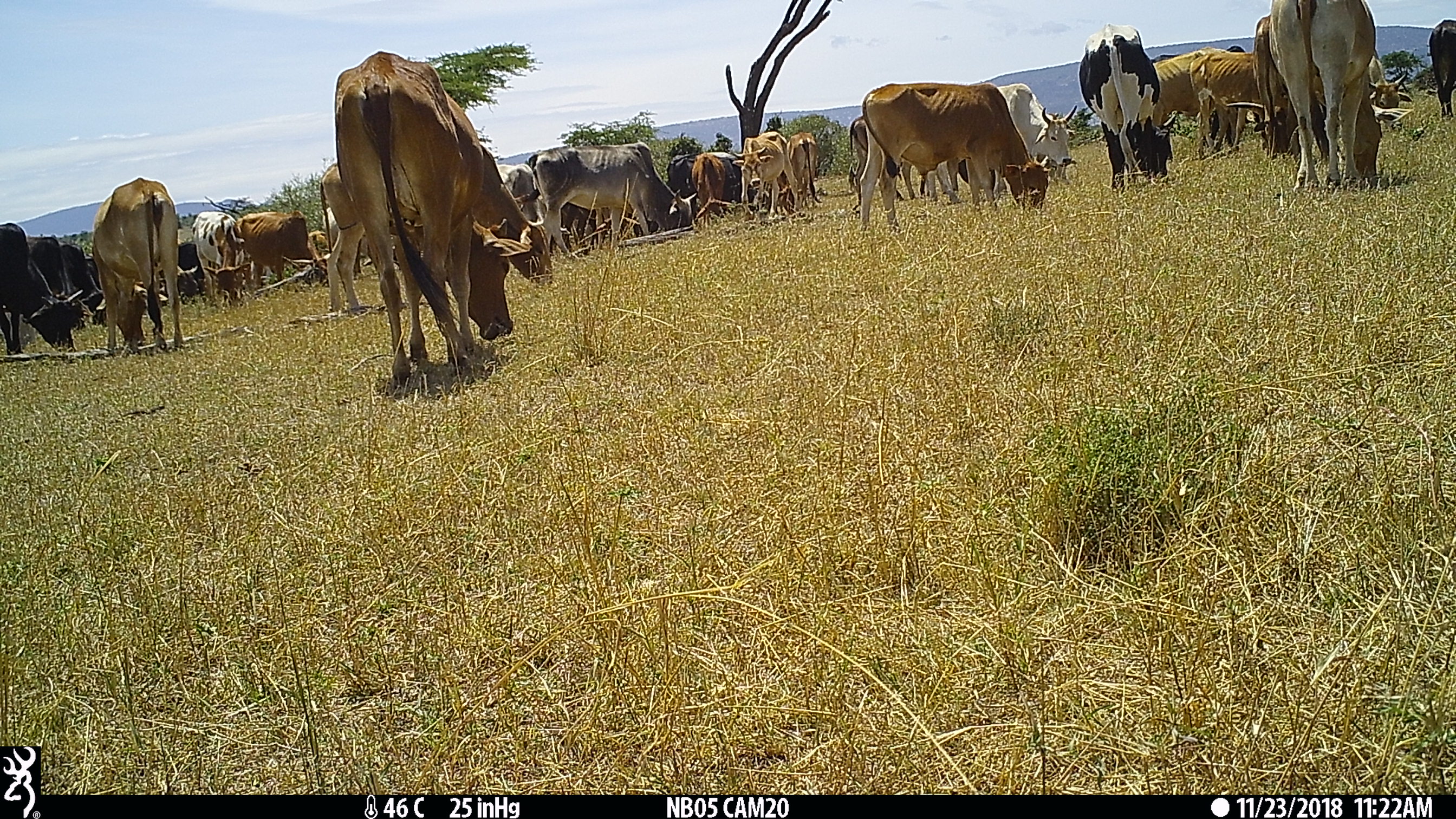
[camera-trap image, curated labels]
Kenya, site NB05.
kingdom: Animalia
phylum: Chordata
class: Mammalia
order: Artiodactyla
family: Bovidae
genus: Bos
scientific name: Bos taurus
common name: cattle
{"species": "cattle (Bos taurus)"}